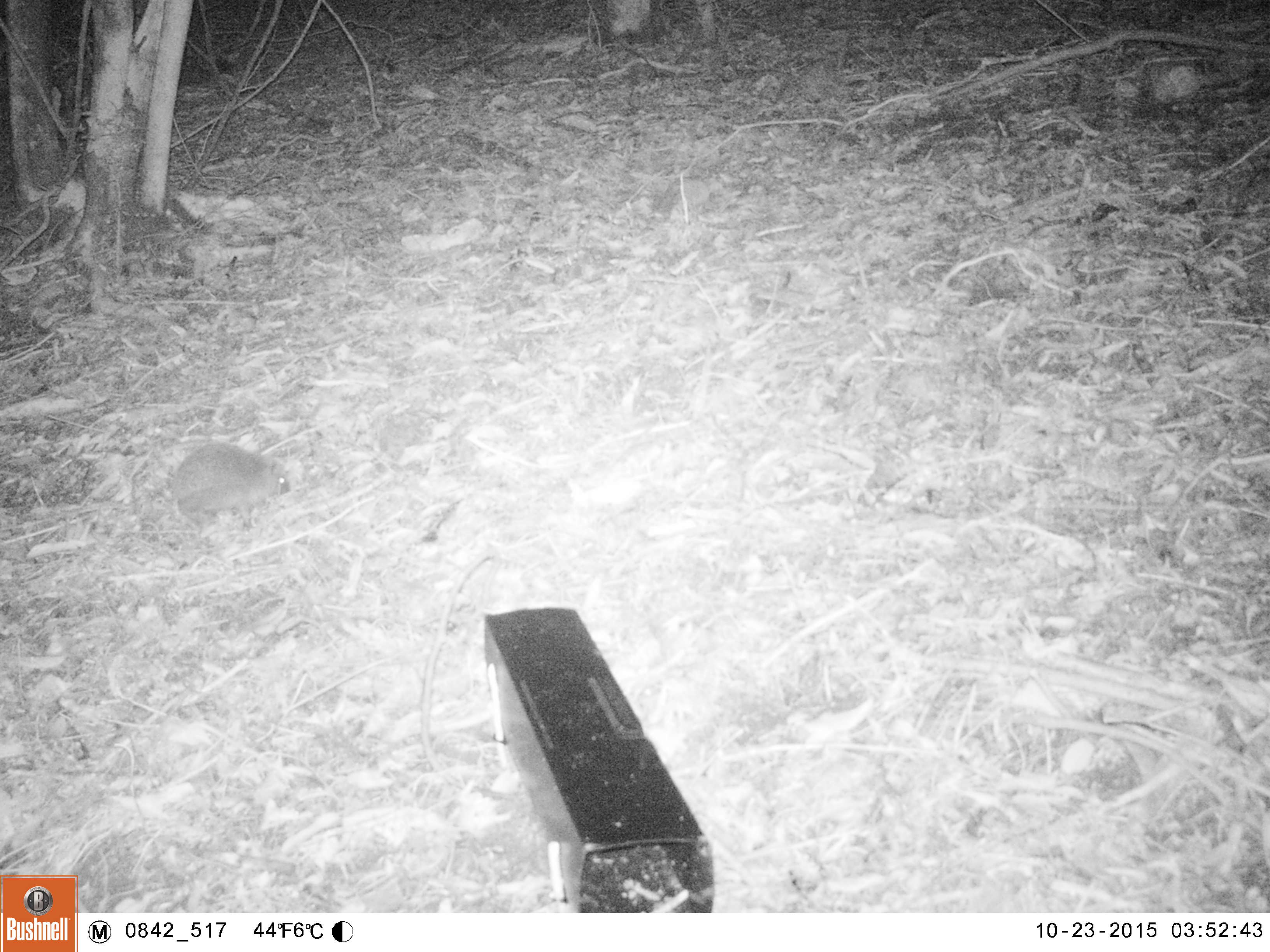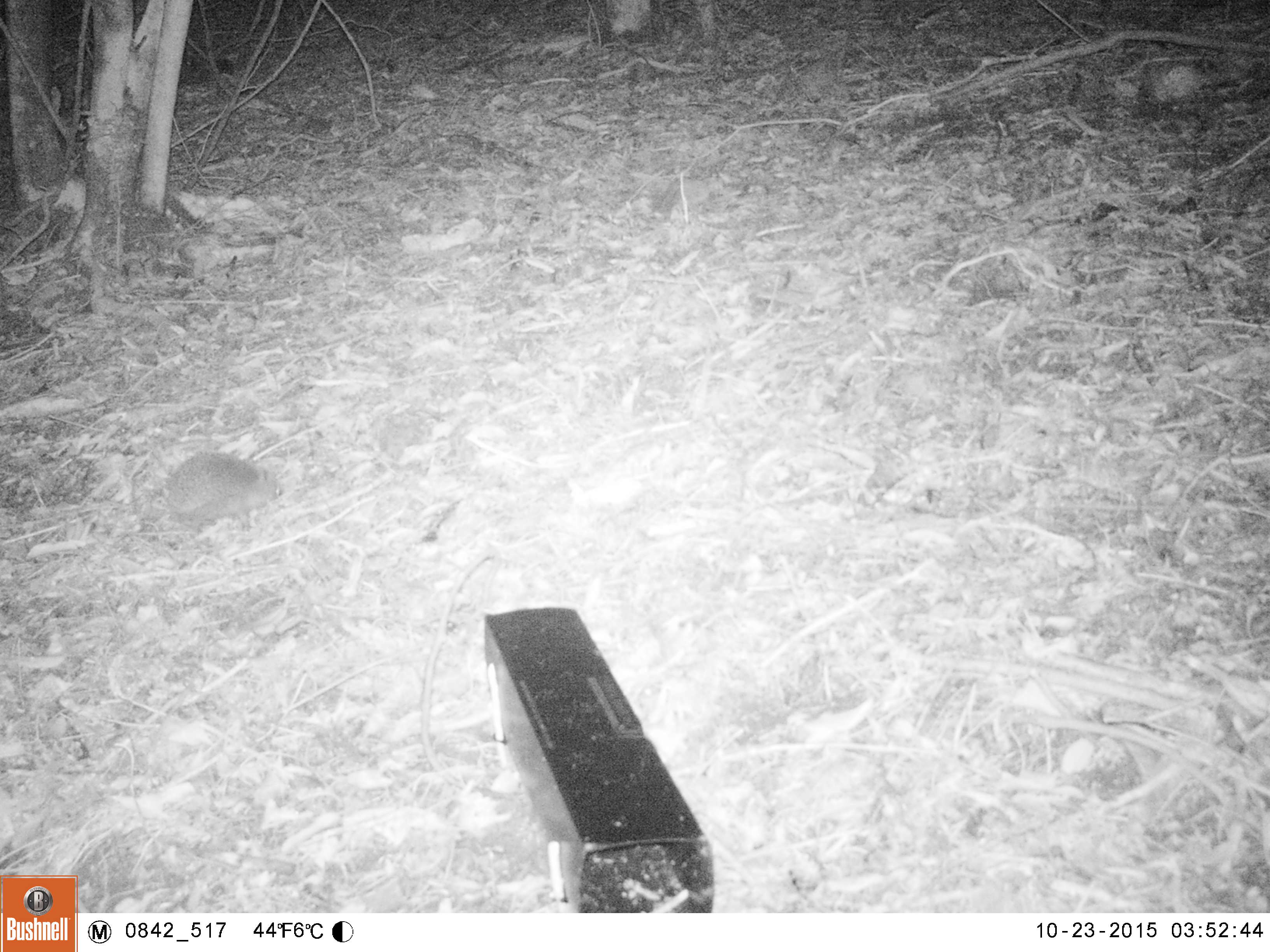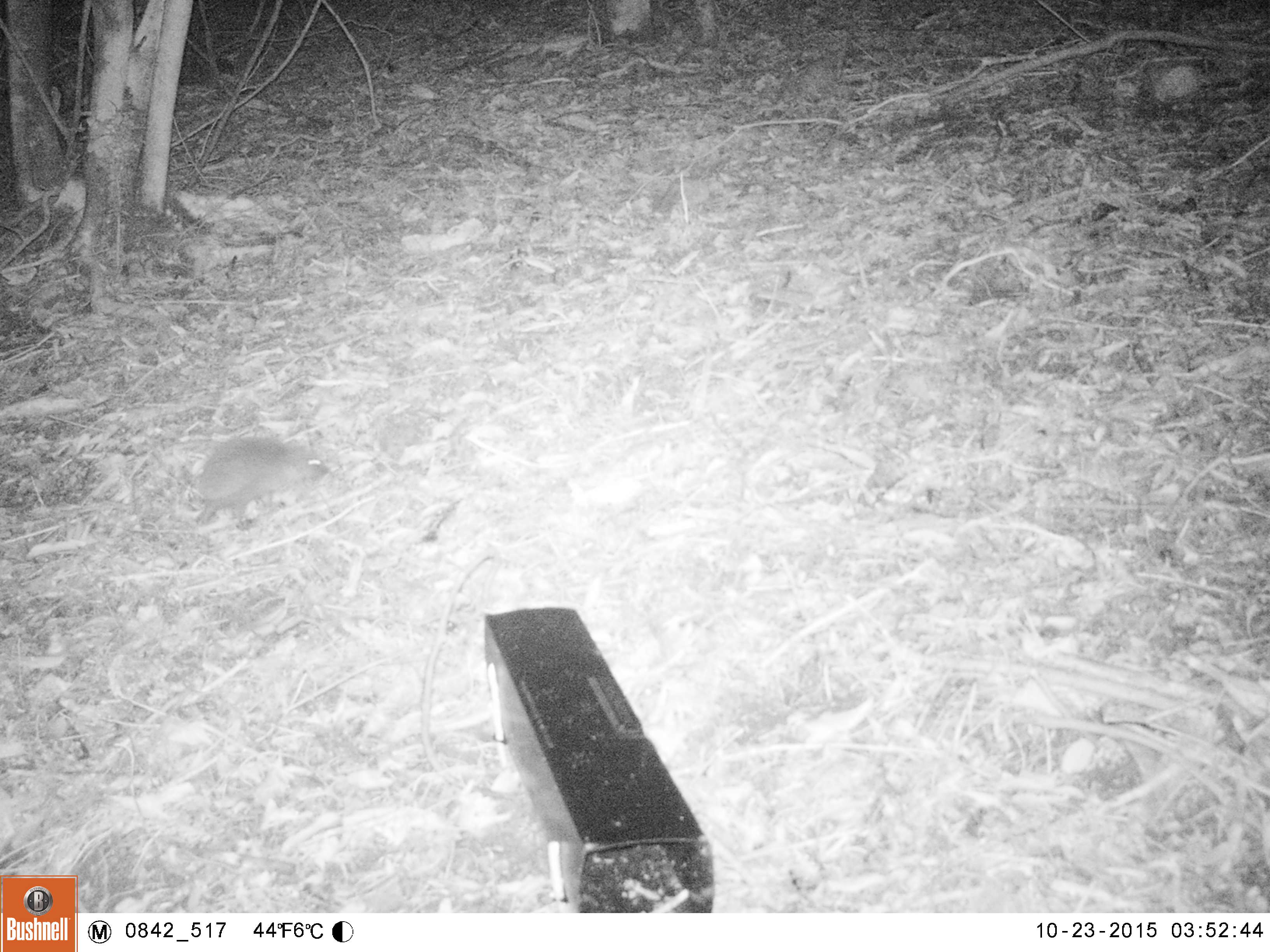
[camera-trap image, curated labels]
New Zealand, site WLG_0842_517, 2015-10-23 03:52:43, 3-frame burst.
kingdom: Animalia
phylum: Chordata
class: Mammalia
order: Eulipotyphla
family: Erinaceidae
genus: Erinaceus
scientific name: Erinaceus europaeus europaeus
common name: european hedgehog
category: hedgehog